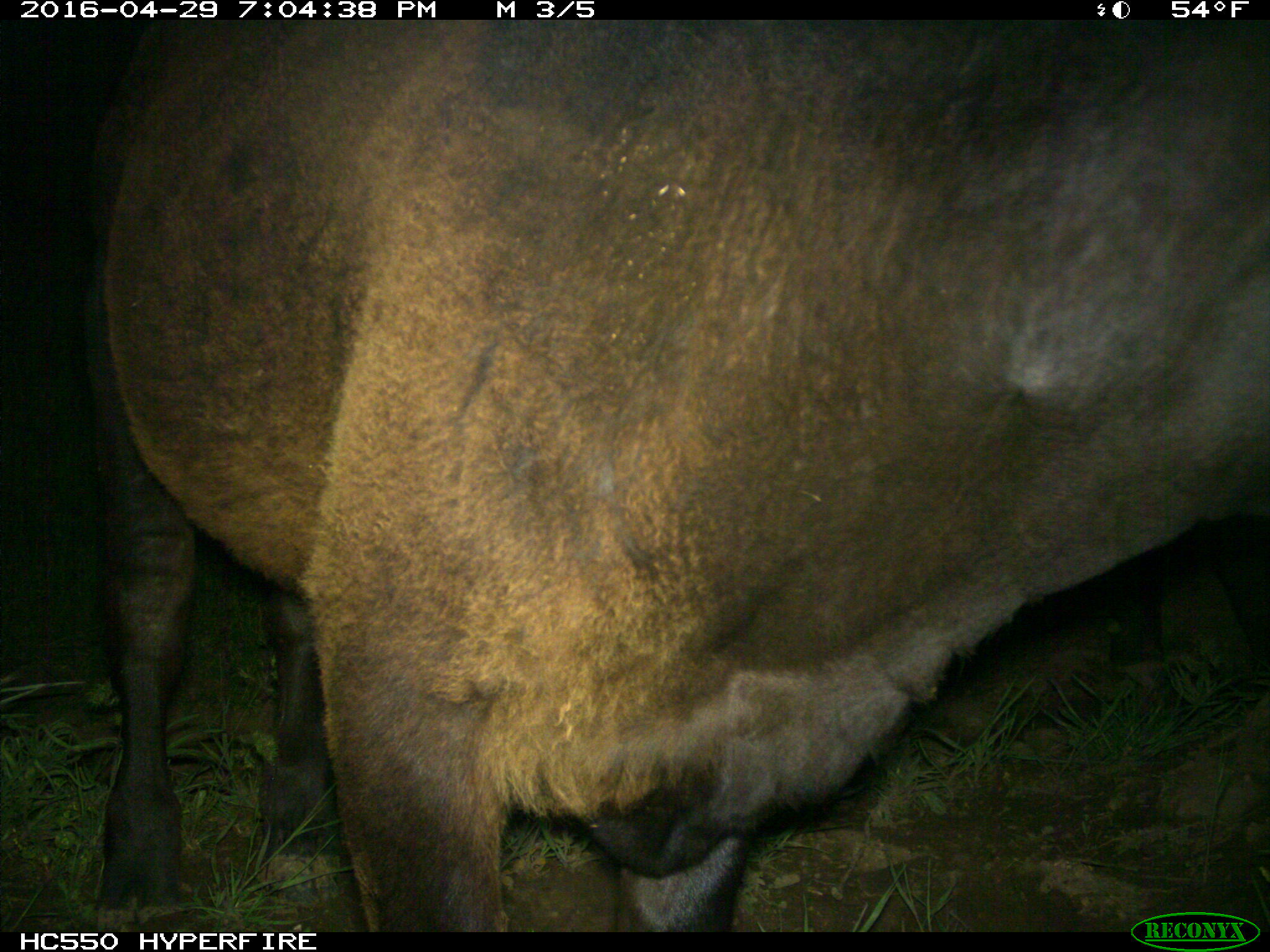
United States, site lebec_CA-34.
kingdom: Animalia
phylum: Chordata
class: Mammalia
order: Artiodactyla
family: Bovidae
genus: Bos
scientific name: Bos taurus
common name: domestic cow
Bos taurus (domestic cow).